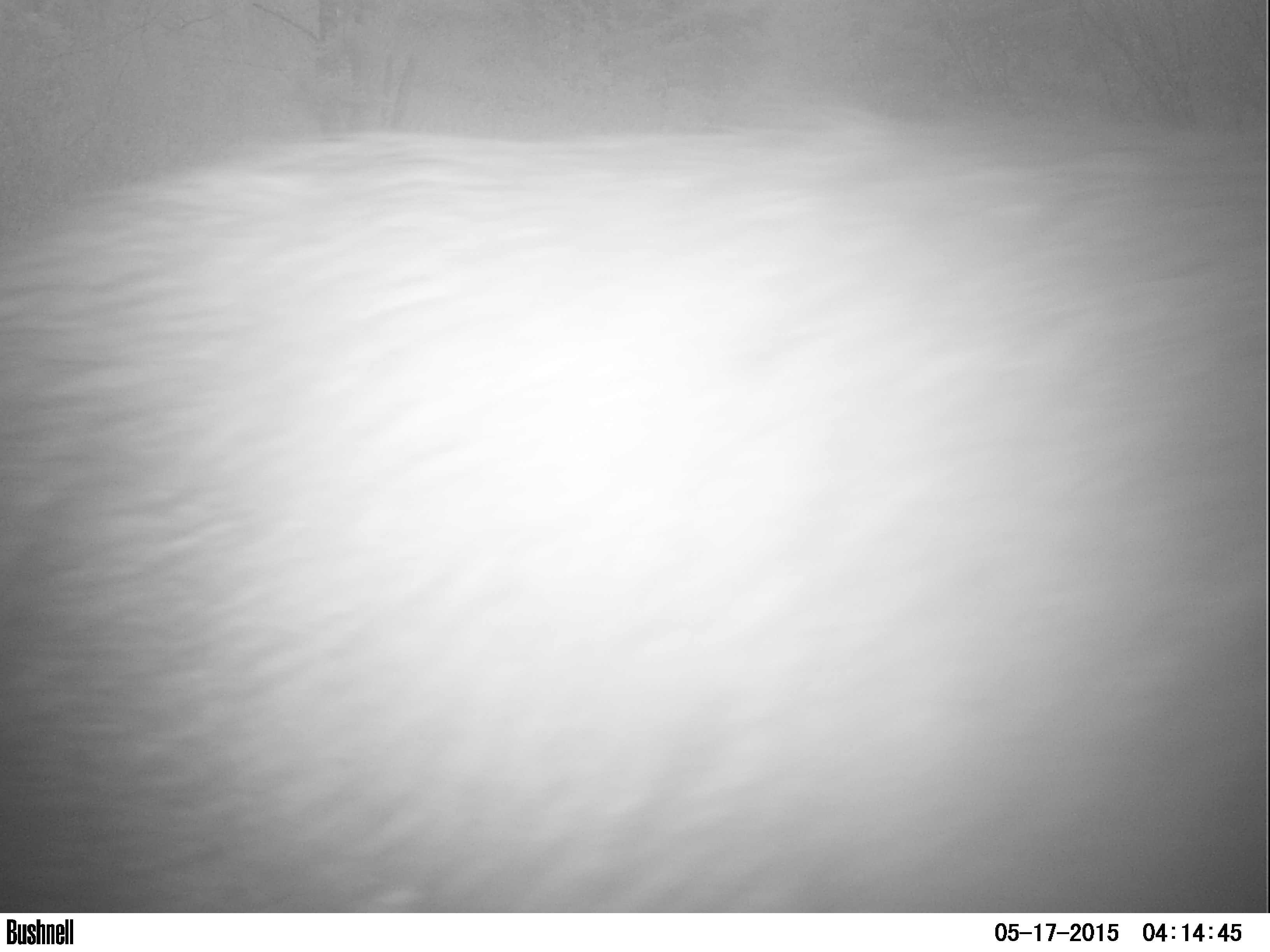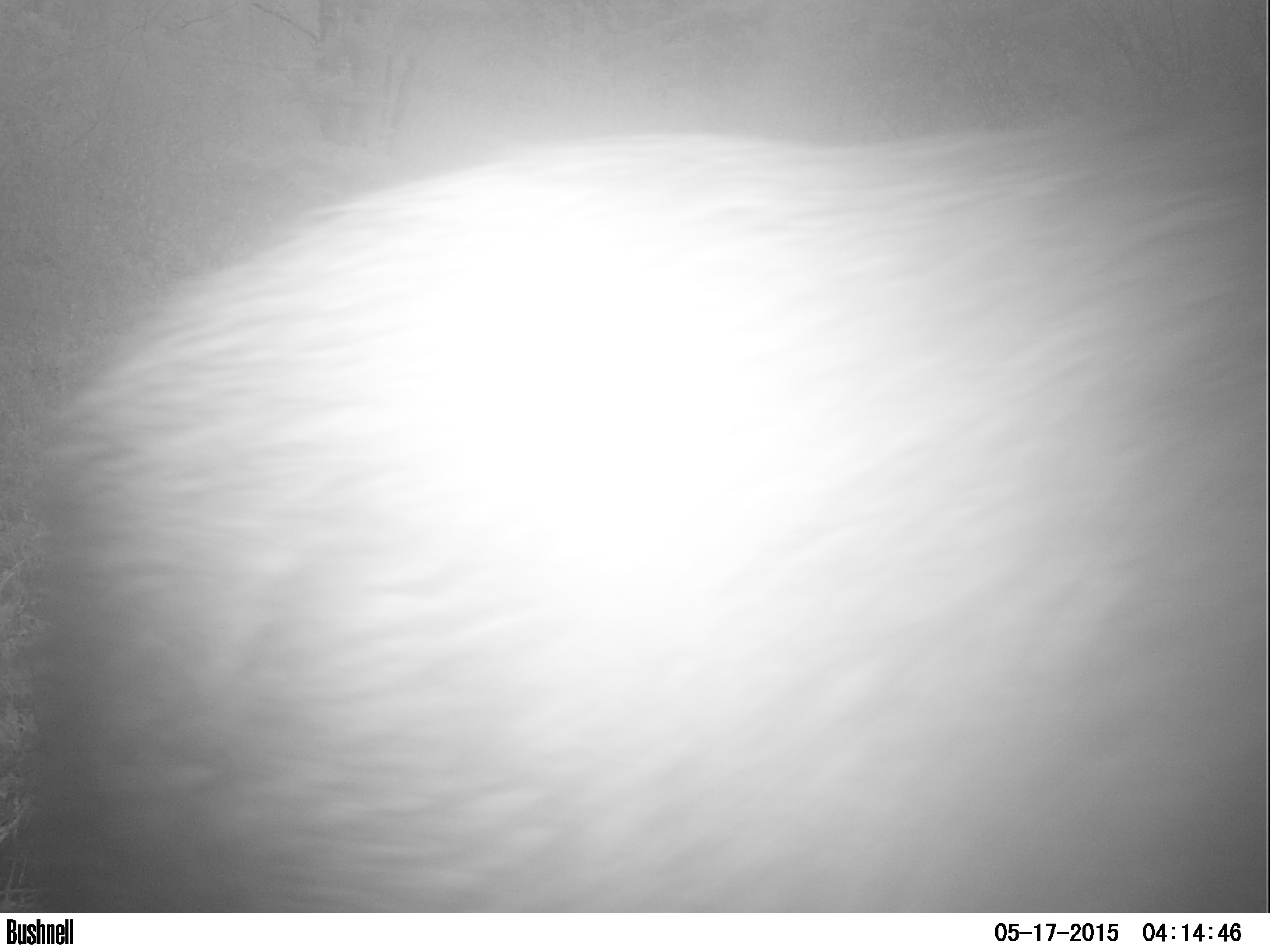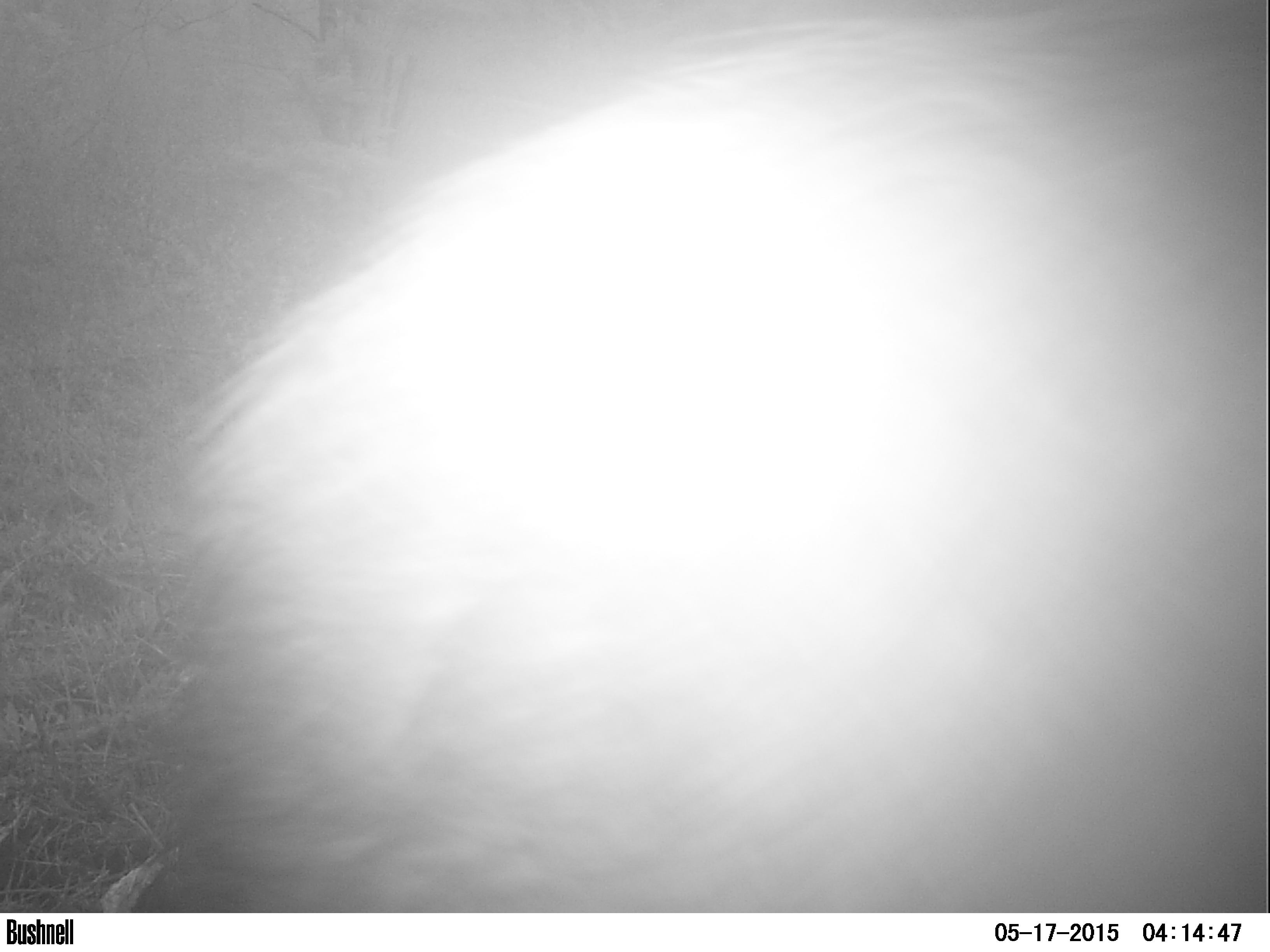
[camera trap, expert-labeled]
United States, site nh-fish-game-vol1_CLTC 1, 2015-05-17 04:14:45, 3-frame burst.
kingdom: Animalia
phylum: Chordata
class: Mammalia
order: Artiodactyla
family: Cervidae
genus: Alces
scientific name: Alces alces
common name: moose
Moose (Alces alces).